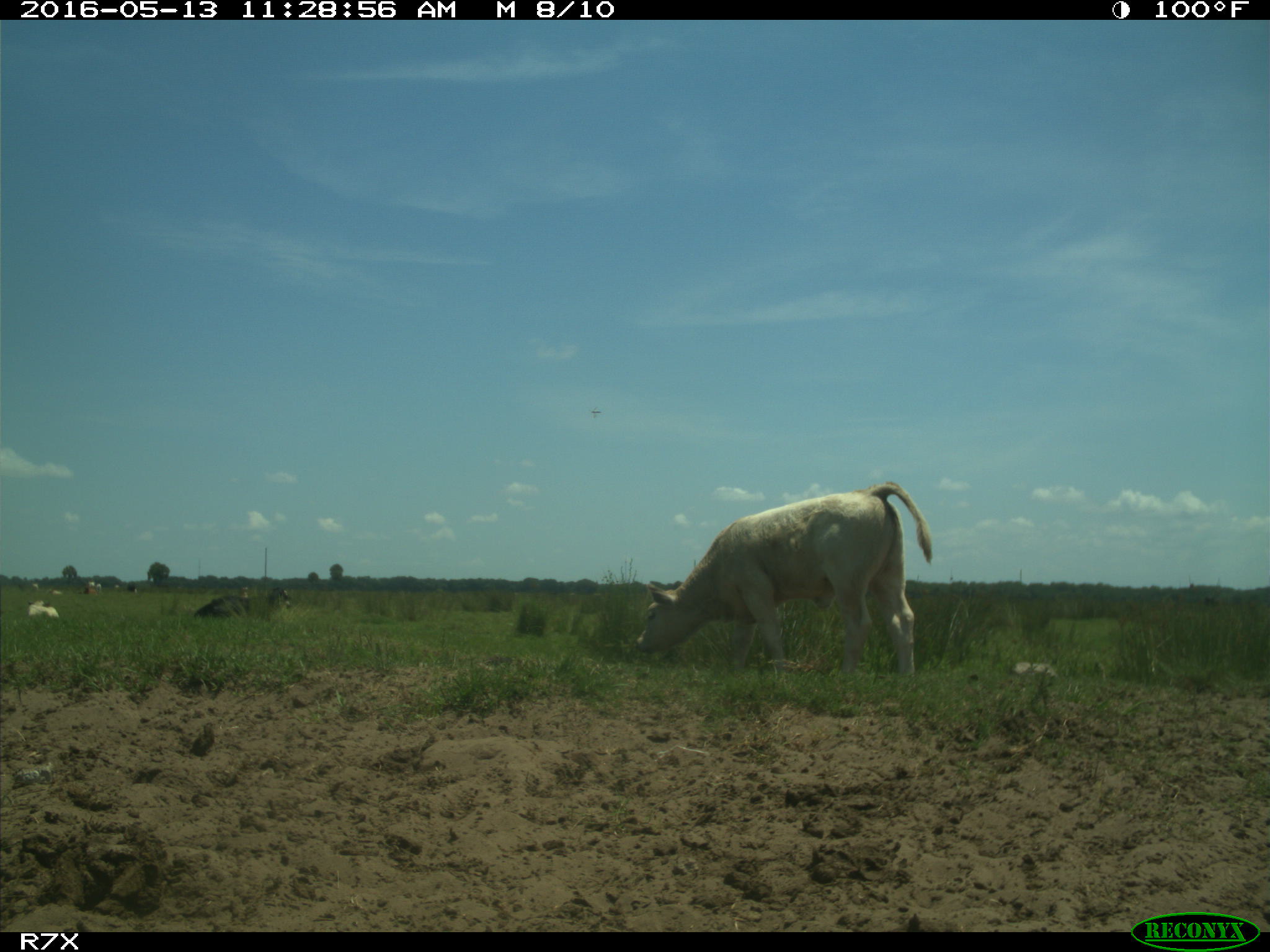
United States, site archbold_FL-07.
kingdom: Animalia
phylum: Chordata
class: Mammalia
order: Artiodactyla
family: Bovidae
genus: Bos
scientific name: Bos taurus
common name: domestic cow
Bos taurus (domestic cow).